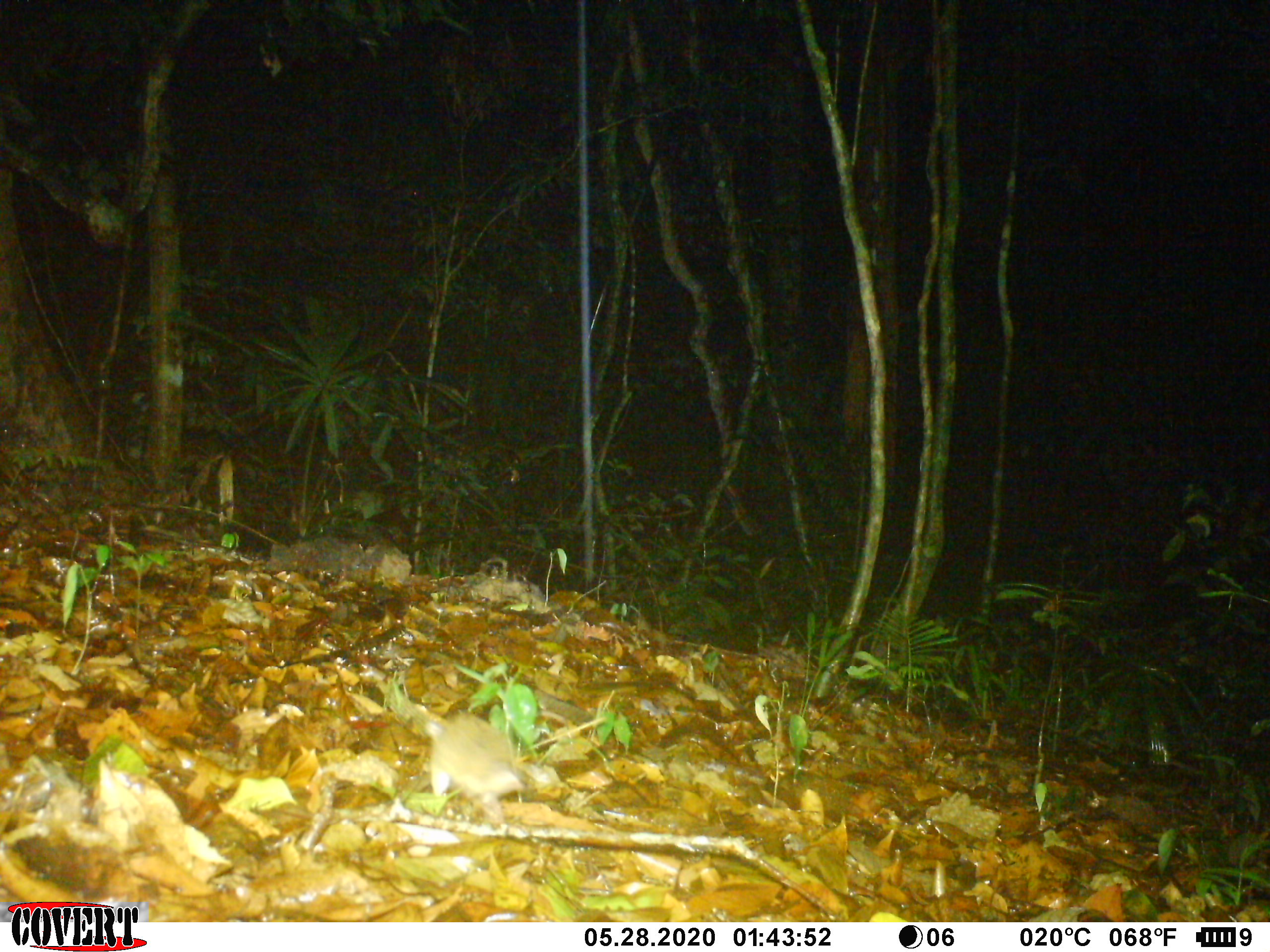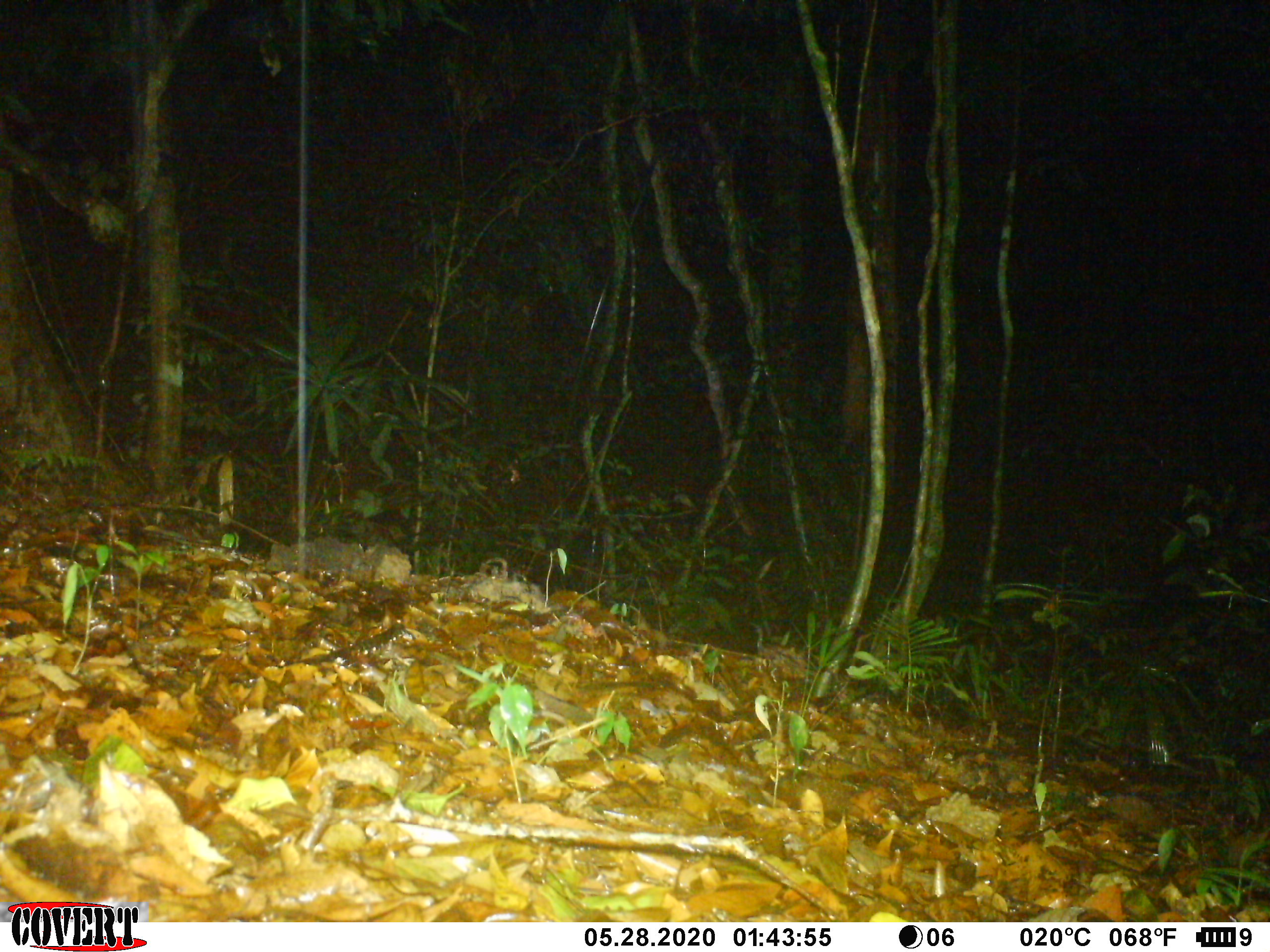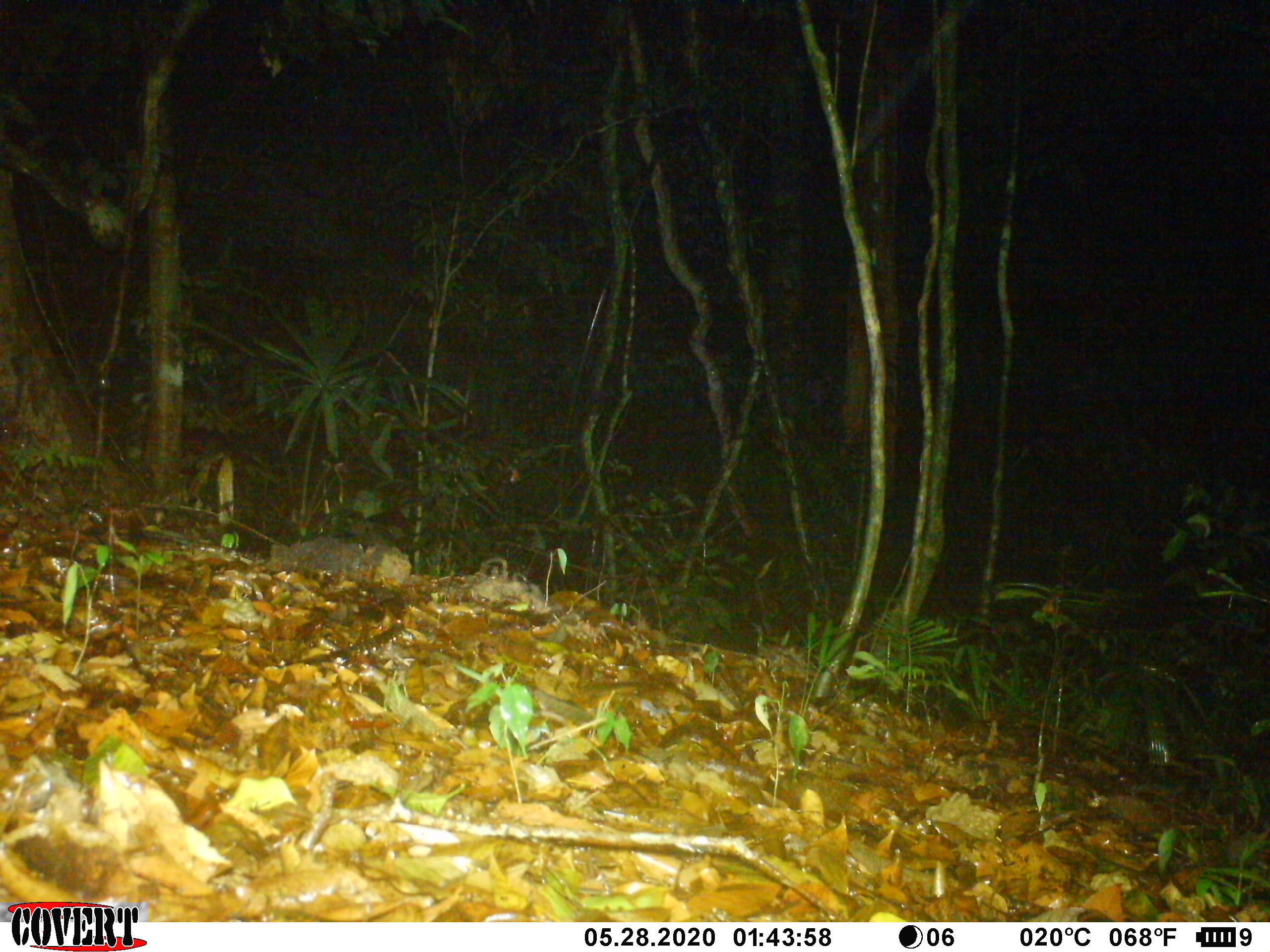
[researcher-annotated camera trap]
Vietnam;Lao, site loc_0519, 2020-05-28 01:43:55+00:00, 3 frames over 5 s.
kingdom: Animalia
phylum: Chordata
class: Mammalia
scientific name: Mammalia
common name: mammal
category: unidentified small mammal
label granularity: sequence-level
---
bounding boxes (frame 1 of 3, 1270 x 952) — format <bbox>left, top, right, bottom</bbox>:
unidentified small mammal: <bbox>425, 712, 550, 820</bbox>